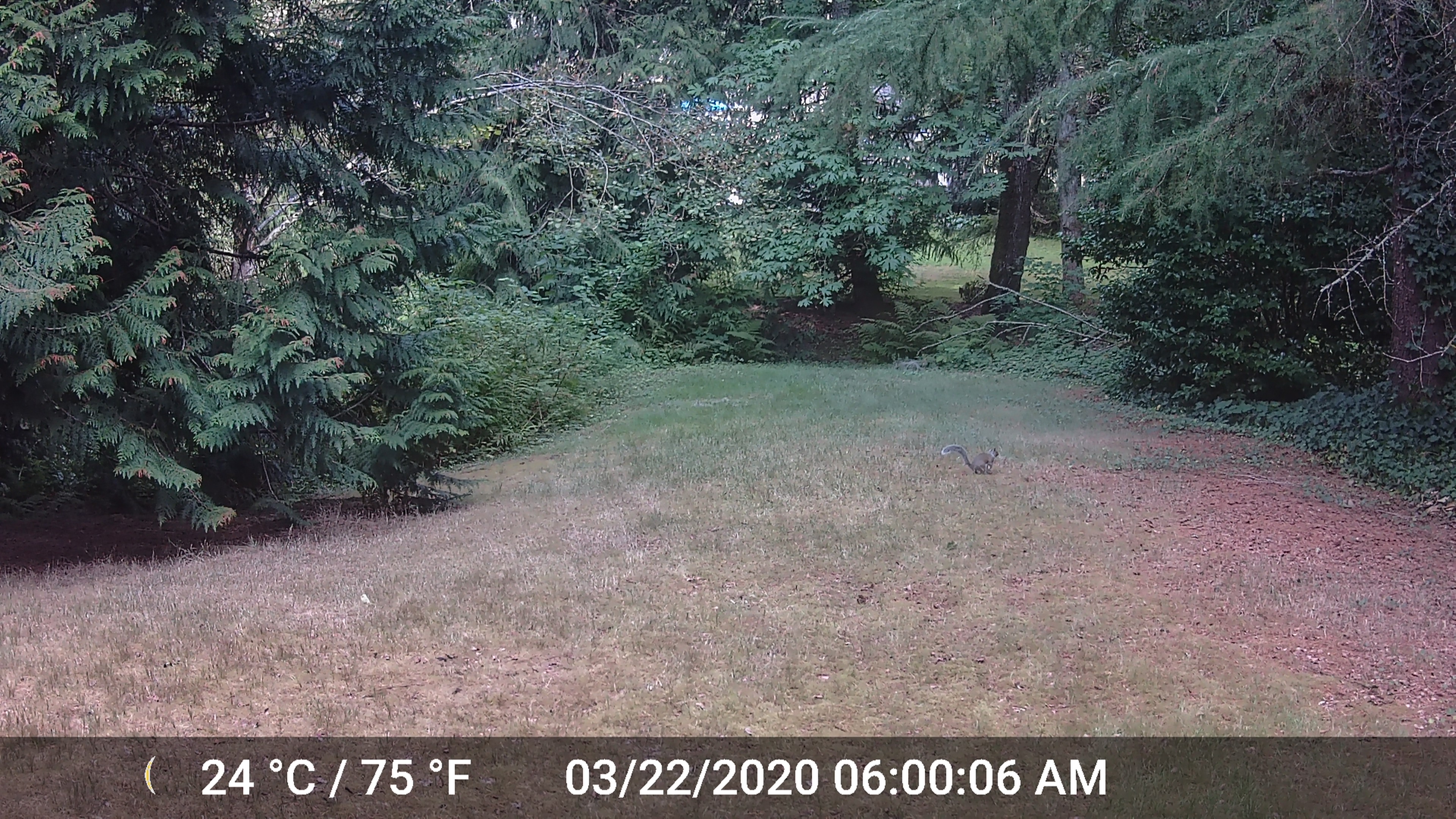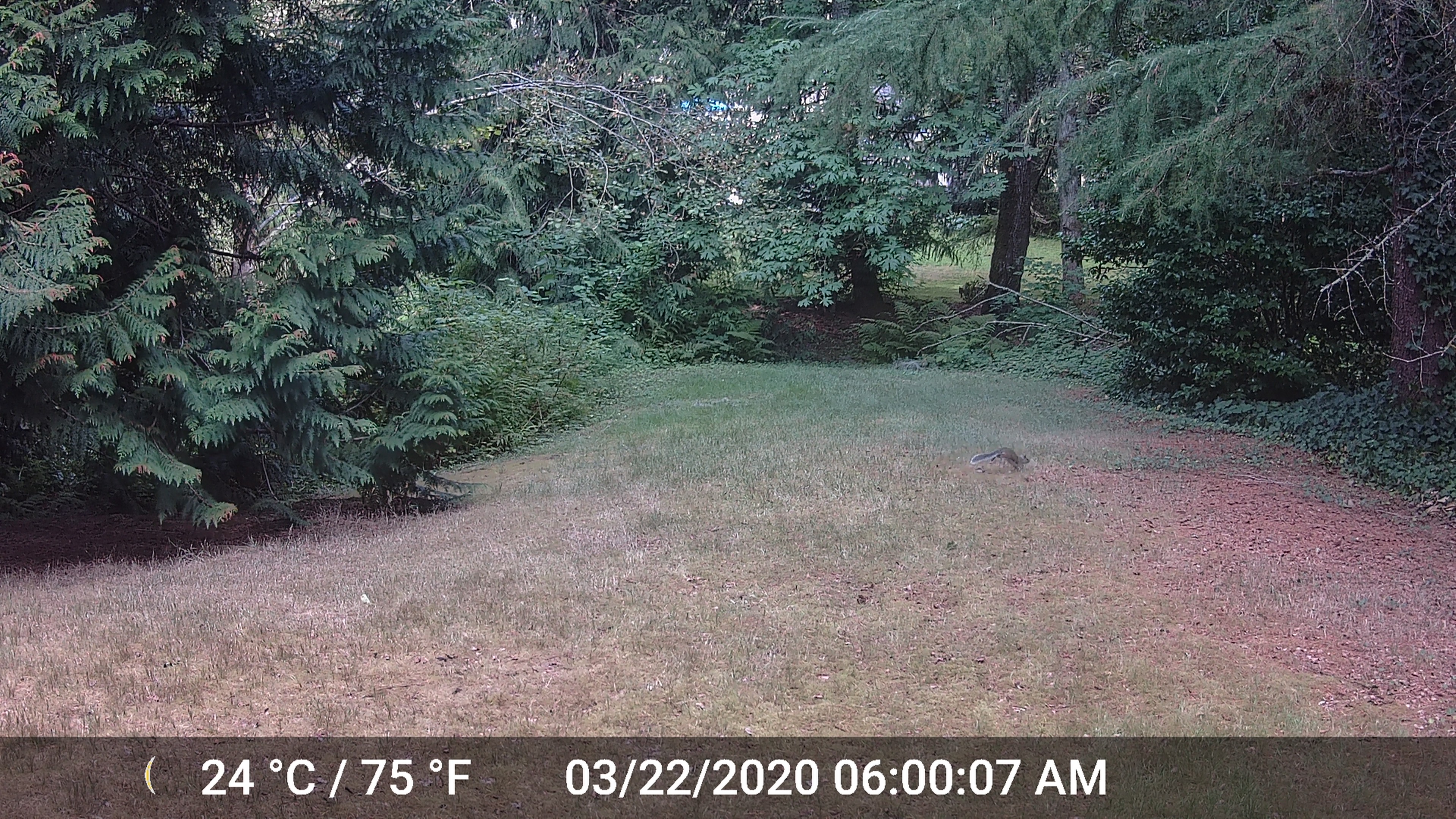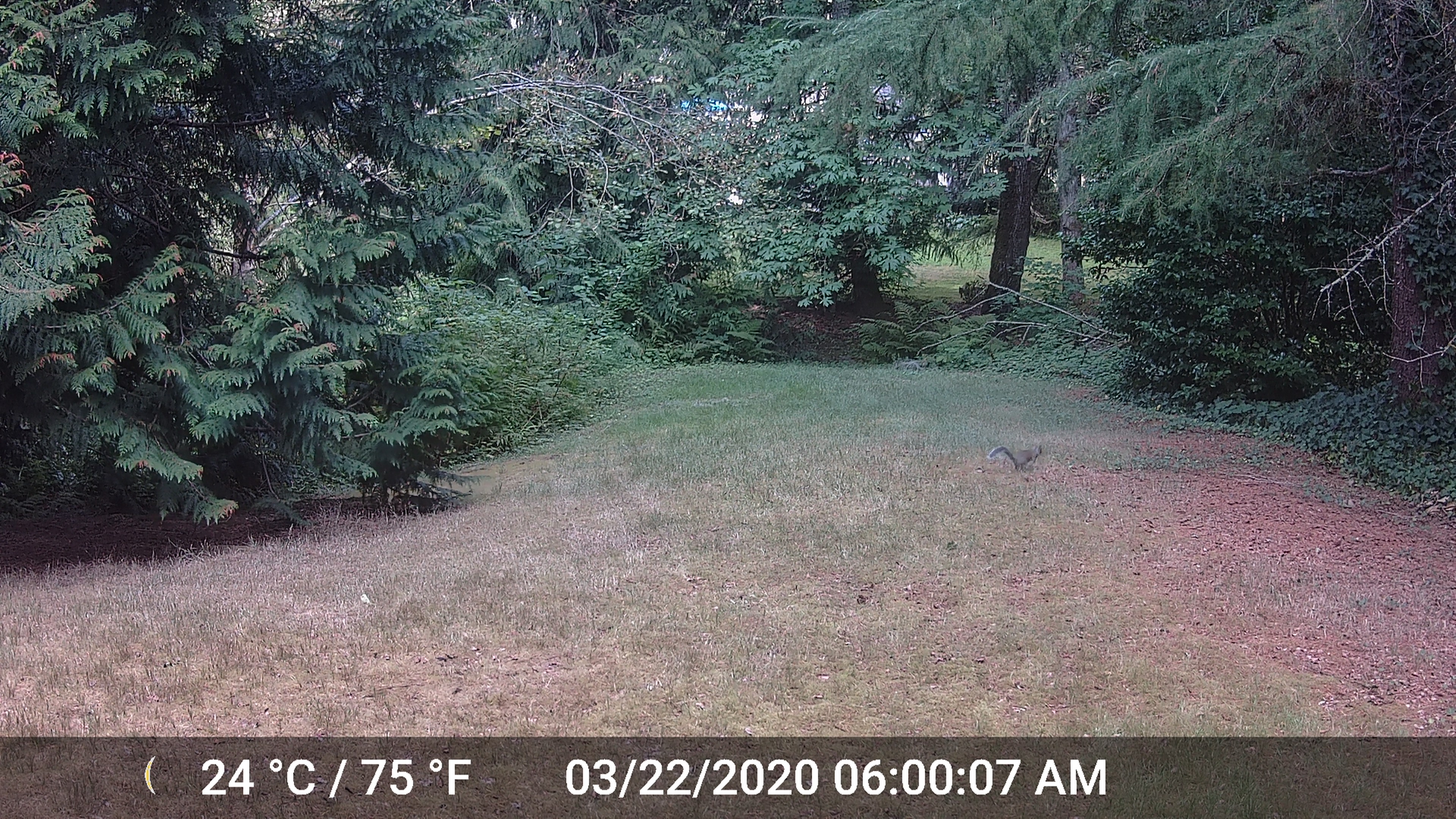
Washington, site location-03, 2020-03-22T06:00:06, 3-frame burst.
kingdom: Animalia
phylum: Chordata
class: Mammalia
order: Rodentia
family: Sciuridae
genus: Sciurus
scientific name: Sciurus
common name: squirrel